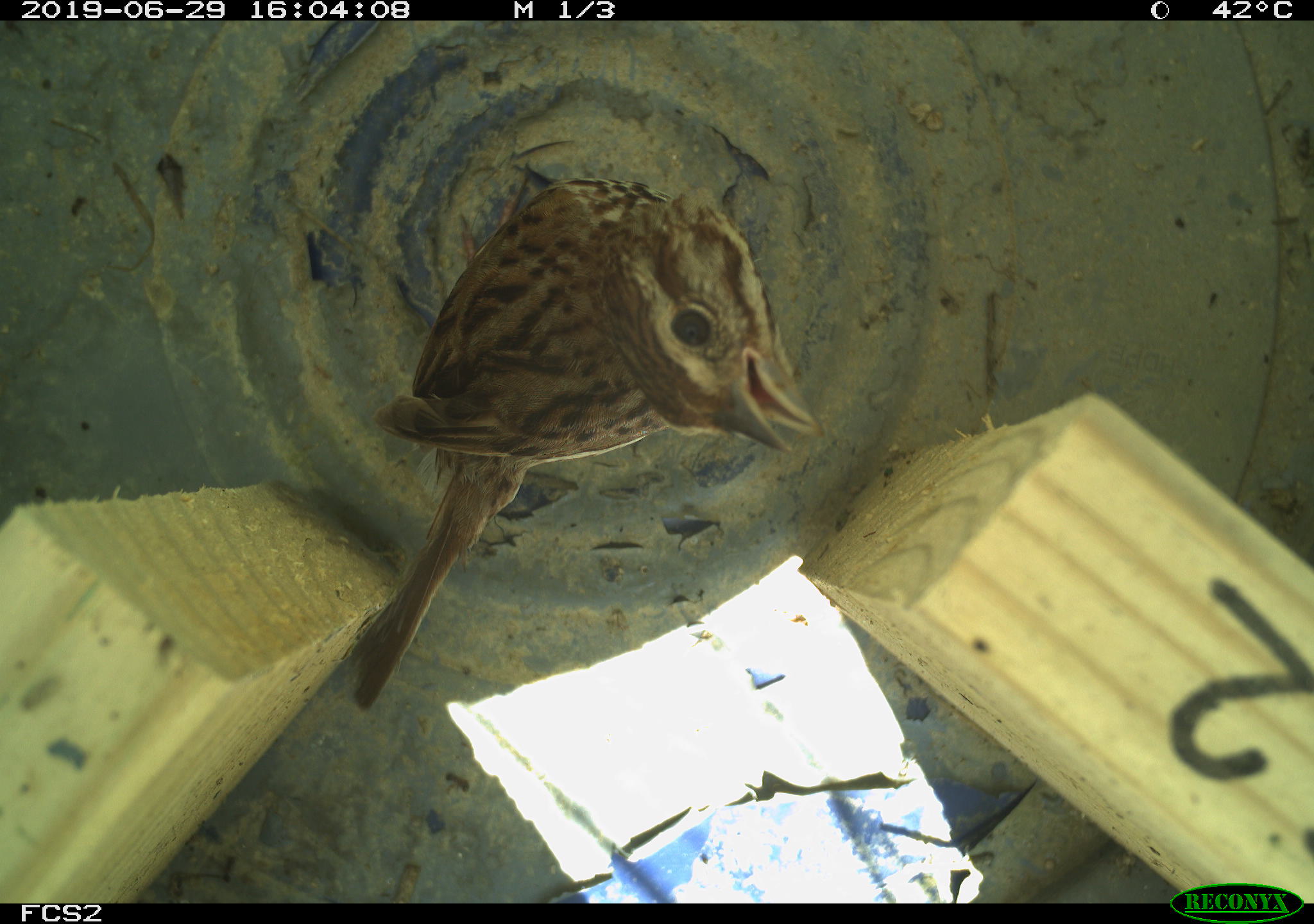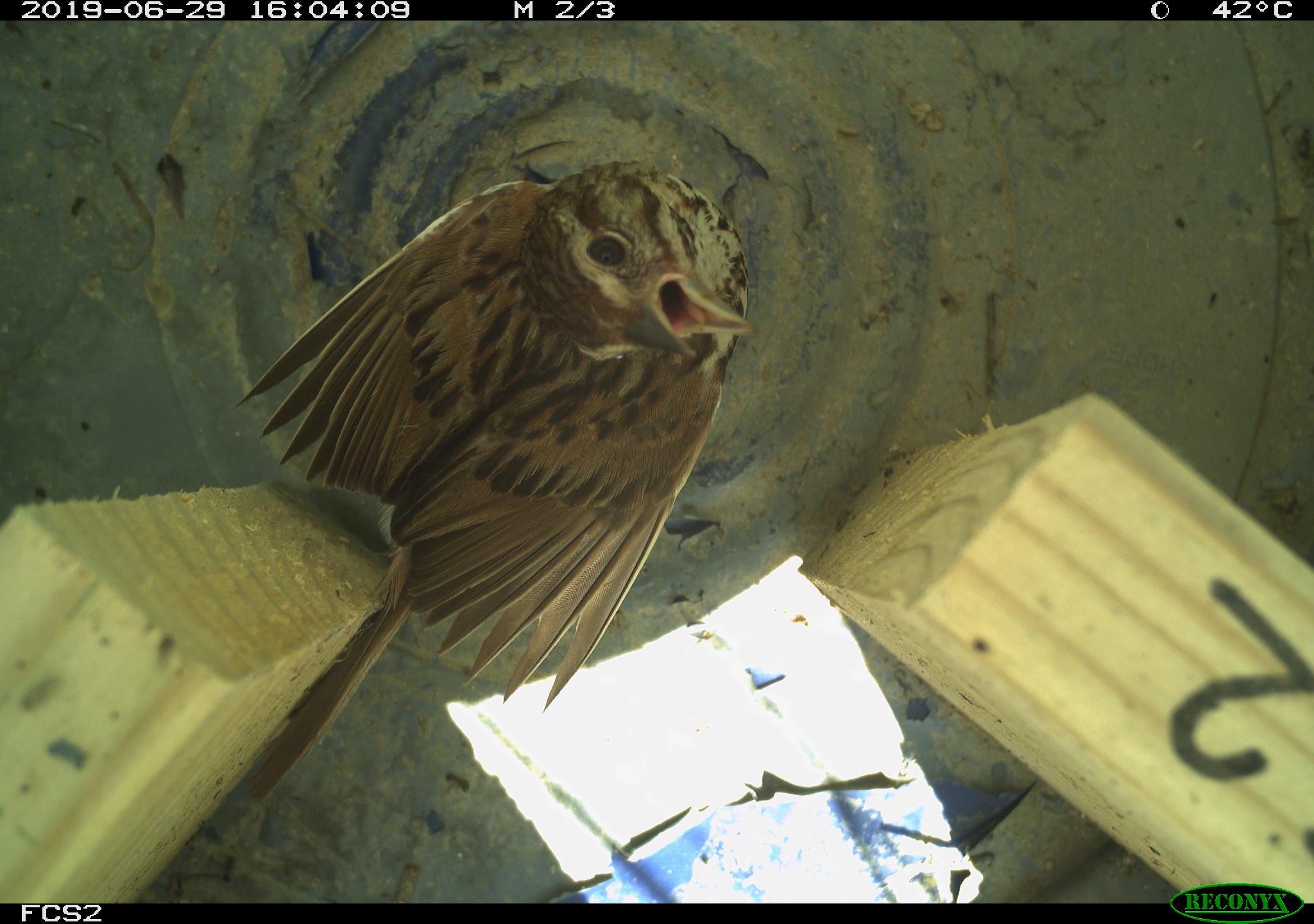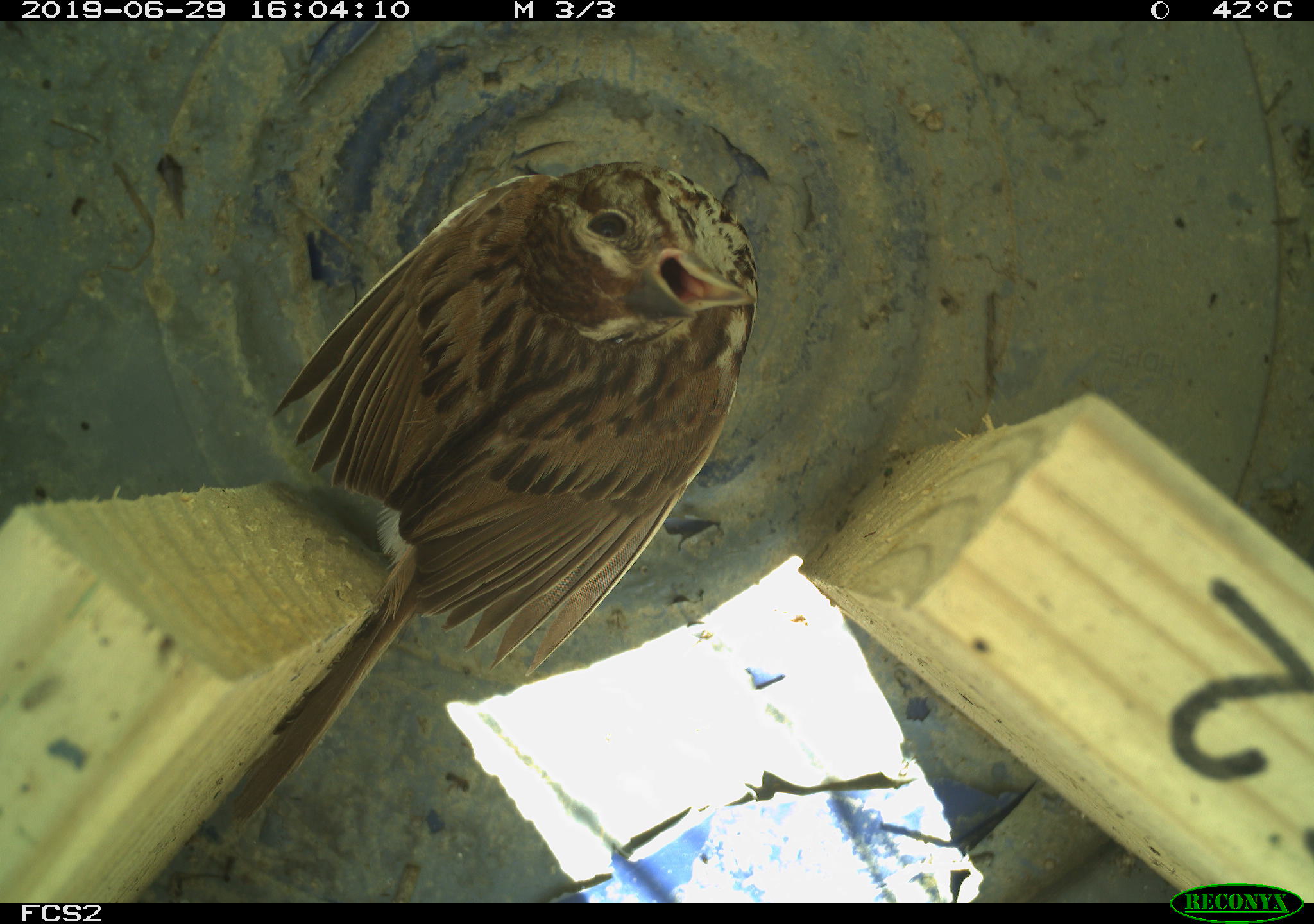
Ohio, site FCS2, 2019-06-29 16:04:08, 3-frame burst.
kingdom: Animalia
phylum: Chordata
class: Aves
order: Passeriformes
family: Passerellidae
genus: Melospiza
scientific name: Melospiza melodia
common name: song sparrow